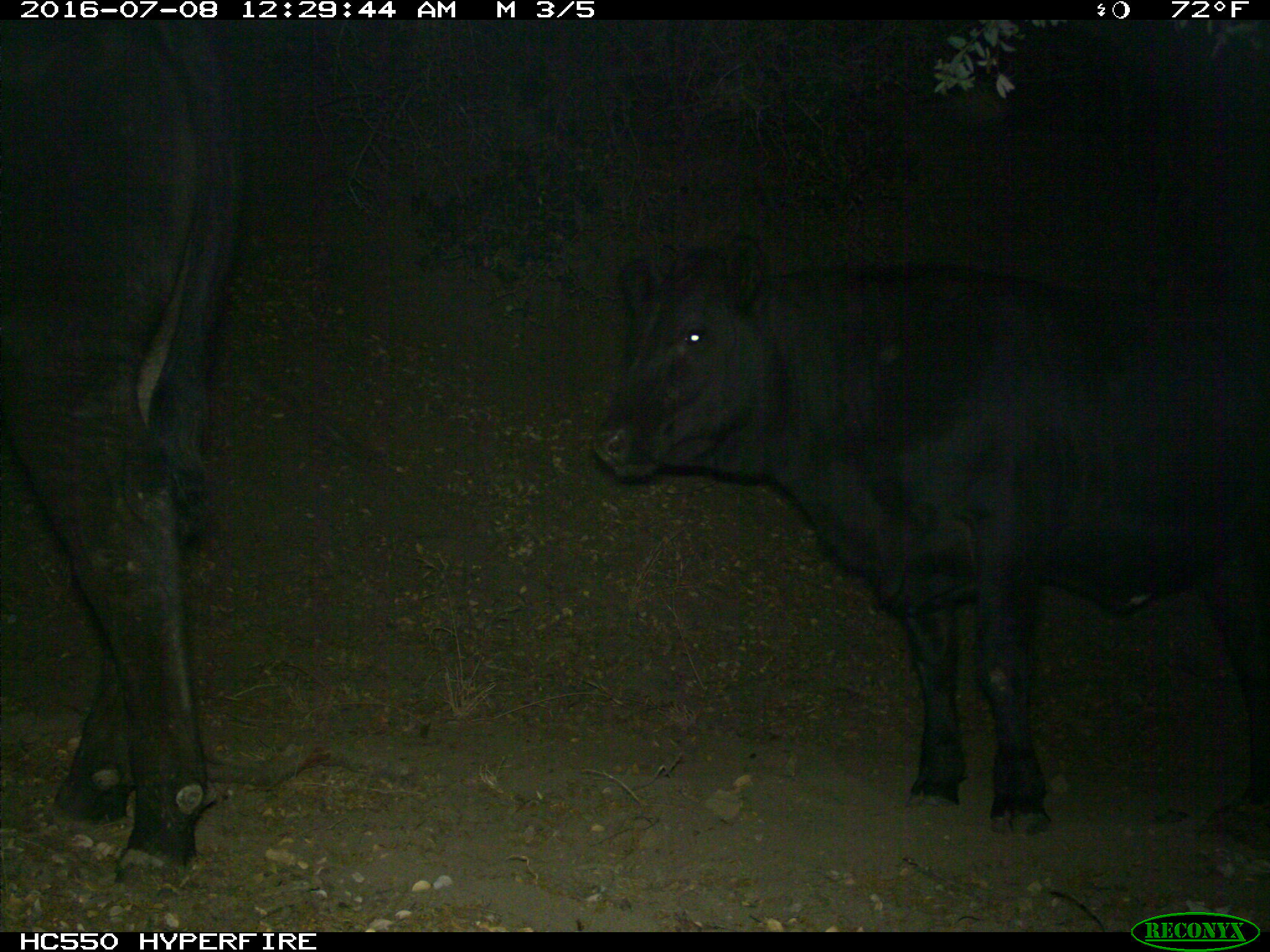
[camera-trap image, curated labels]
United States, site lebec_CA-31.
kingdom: Animalia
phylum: Chordata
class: Mammalia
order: Artiodactyla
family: Bovidae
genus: Bos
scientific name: Bos taurus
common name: domestic cow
Bos taurus (domestic cow).